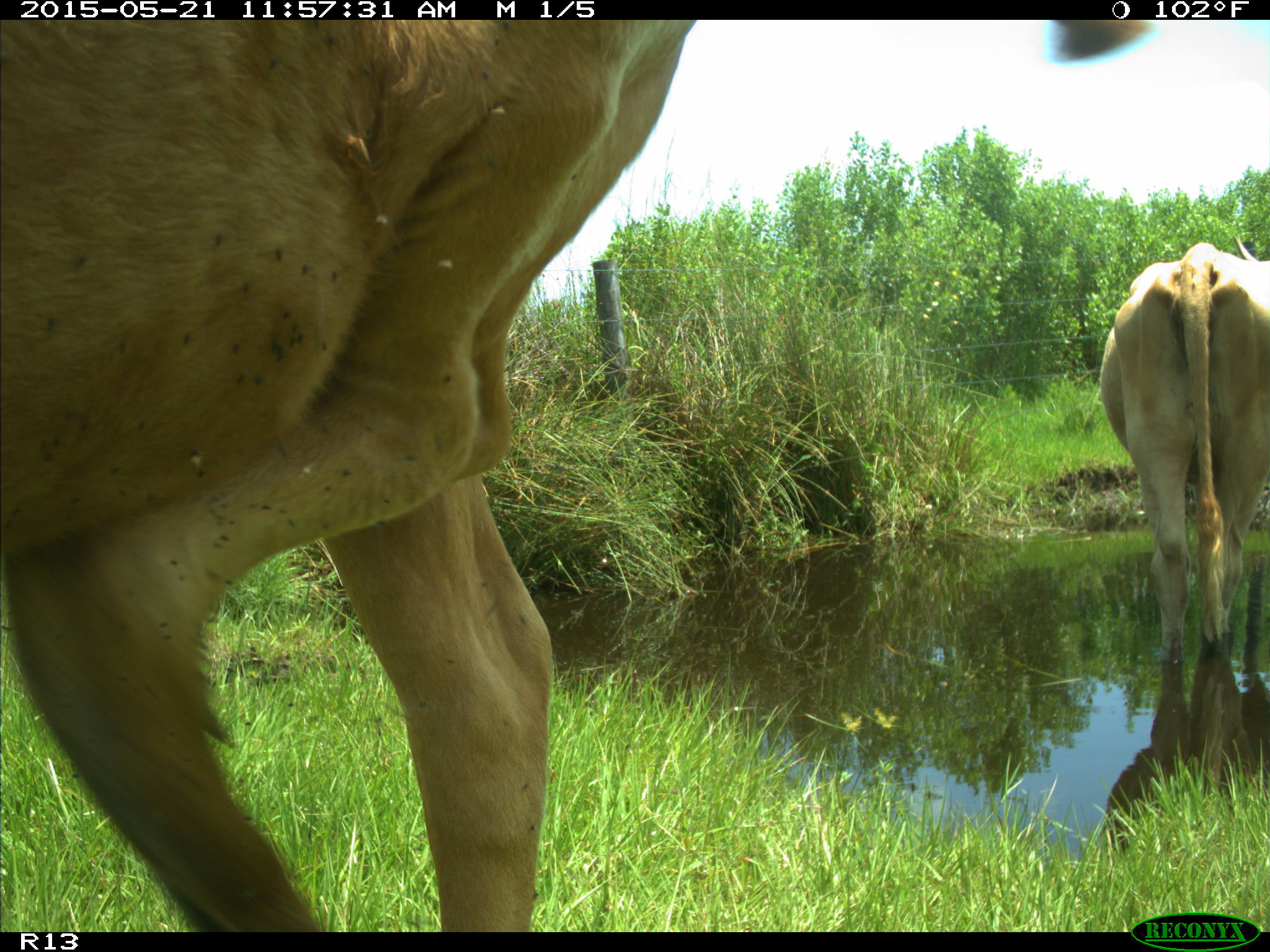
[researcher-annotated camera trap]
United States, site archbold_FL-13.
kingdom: Animalia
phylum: Chordata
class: Mammalia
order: Artiodactyla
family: Bovidae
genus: Bos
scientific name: Bos taurus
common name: domestic cow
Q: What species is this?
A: Bos taurus (domestic cow).